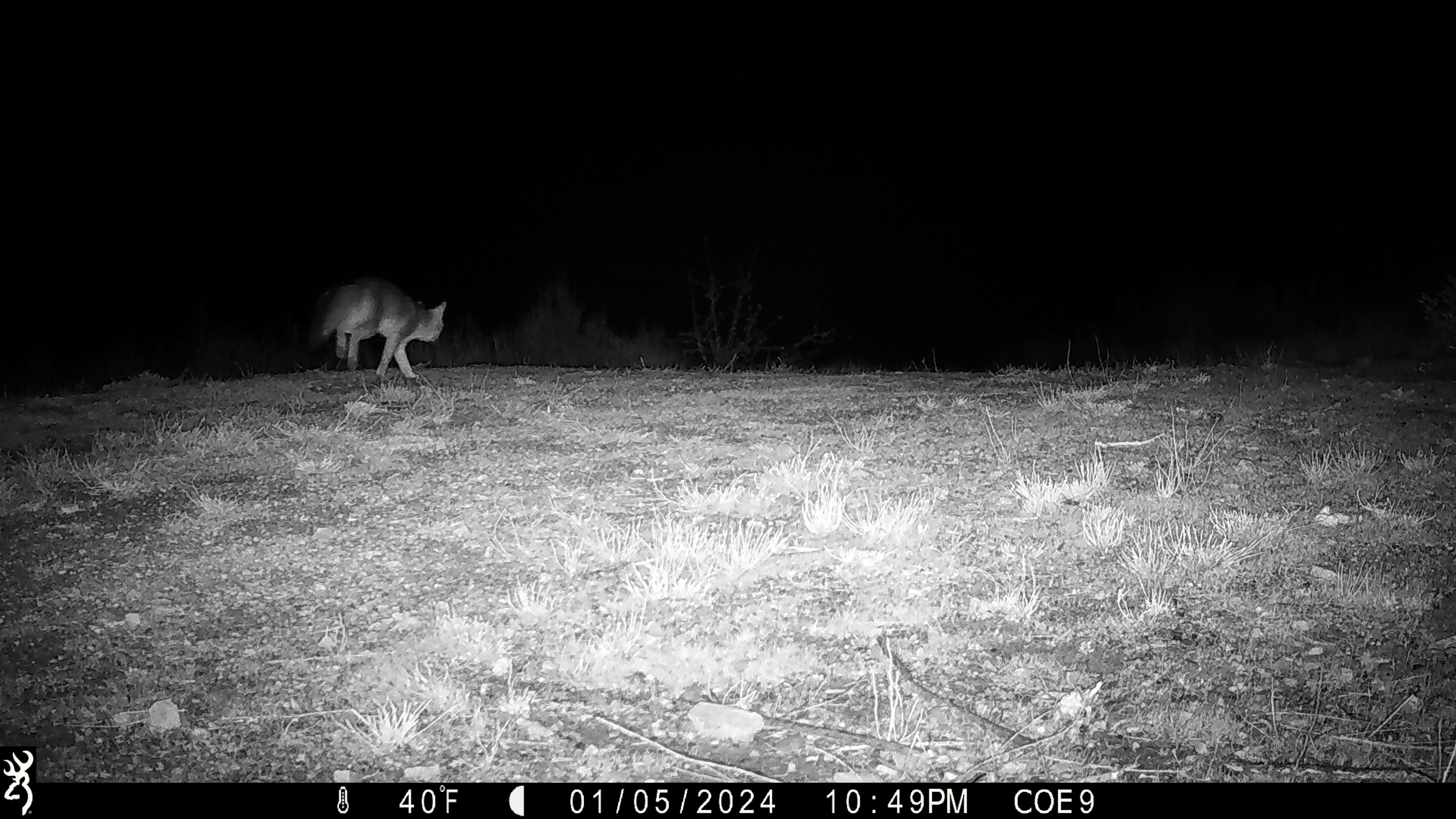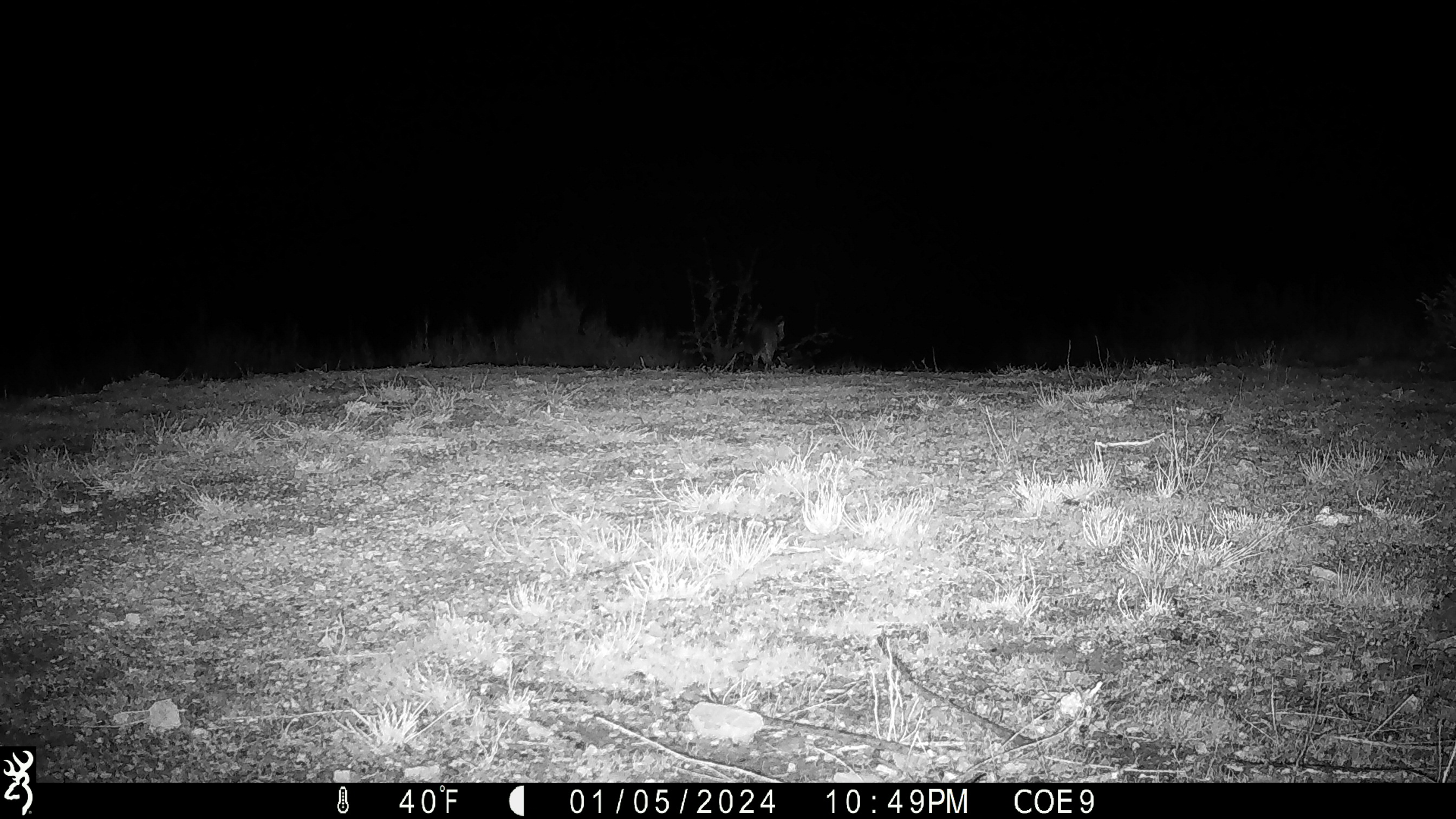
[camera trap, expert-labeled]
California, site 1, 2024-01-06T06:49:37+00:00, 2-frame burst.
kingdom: Animalia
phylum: Chordata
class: Mammalia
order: Carnivora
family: Canidae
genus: Canis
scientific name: Canis latrans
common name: coyote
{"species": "coyote (Canis latrans)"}